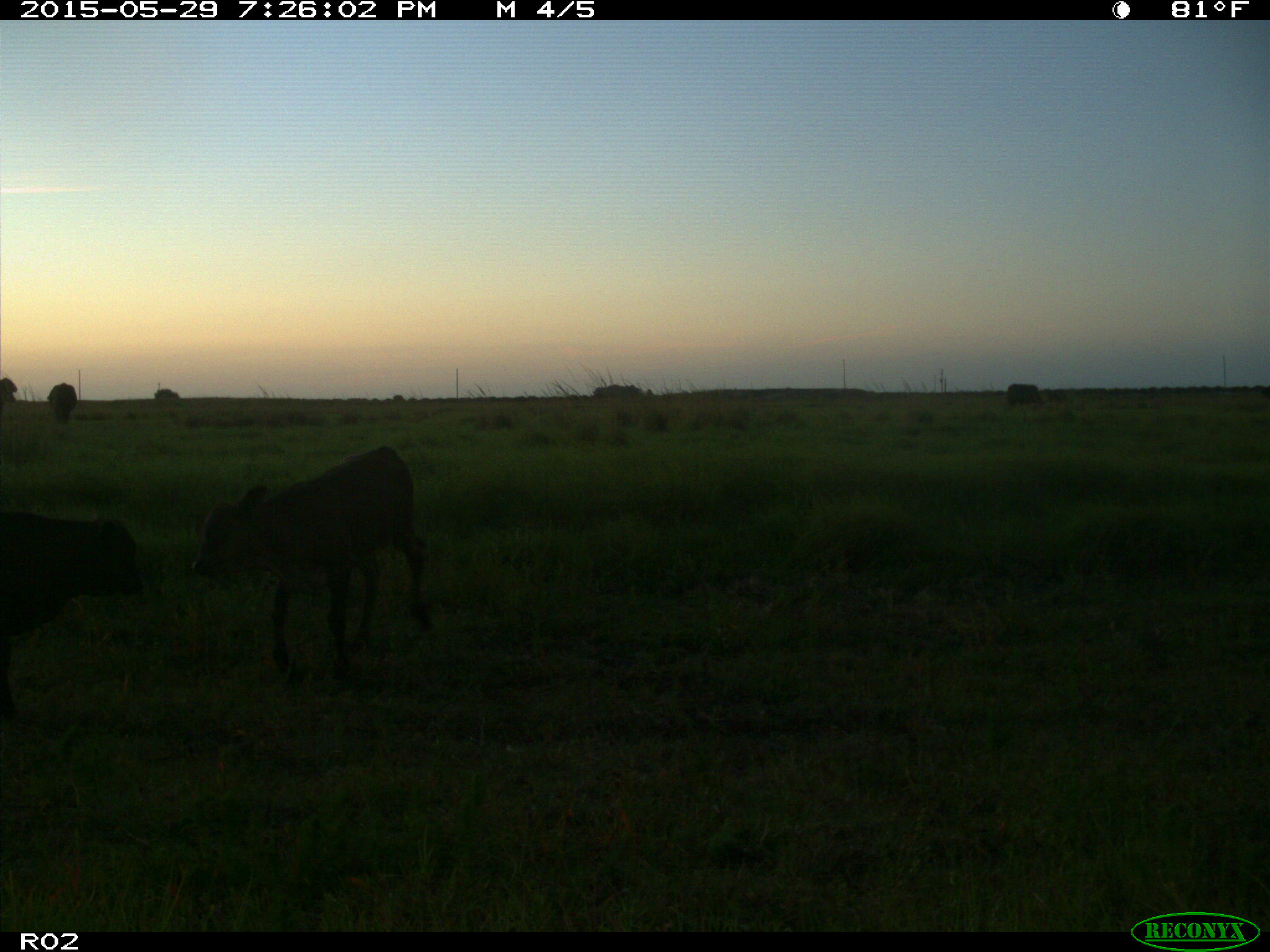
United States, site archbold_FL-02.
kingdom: Animalia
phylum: Chordata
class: Mammalia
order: Artiodactyla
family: Bovidae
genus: Bos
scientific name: Bos taurus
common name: domestic cow